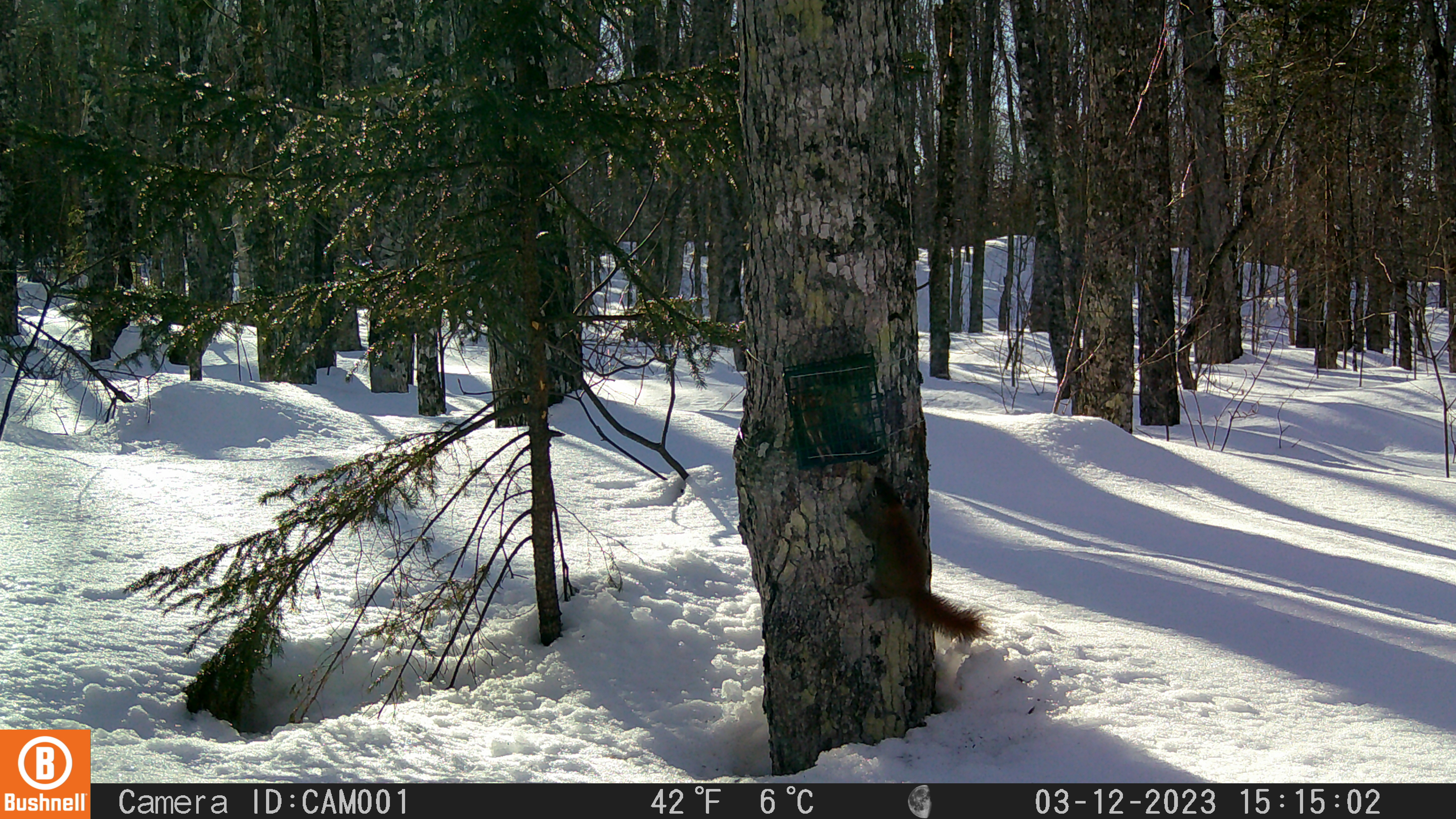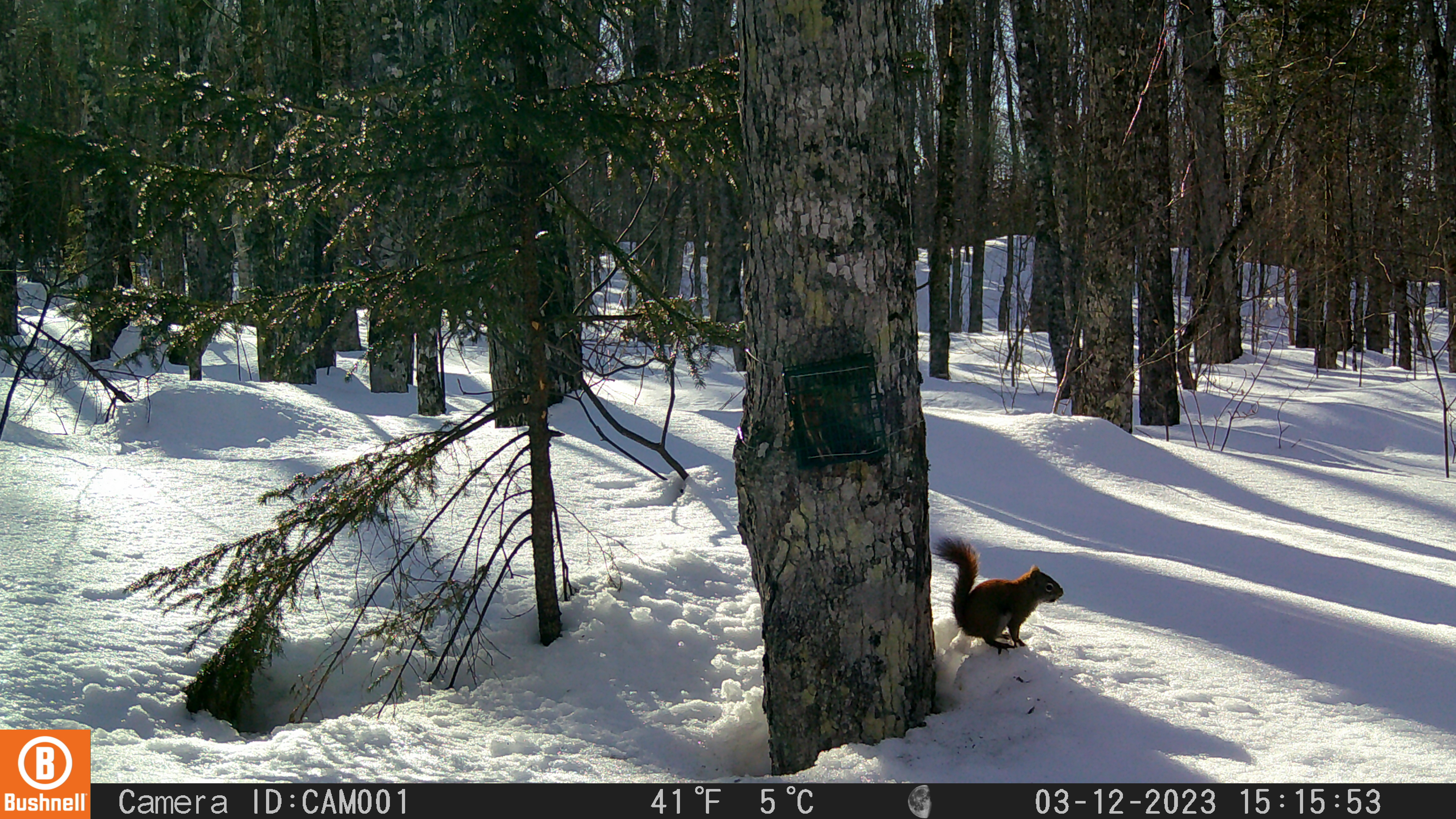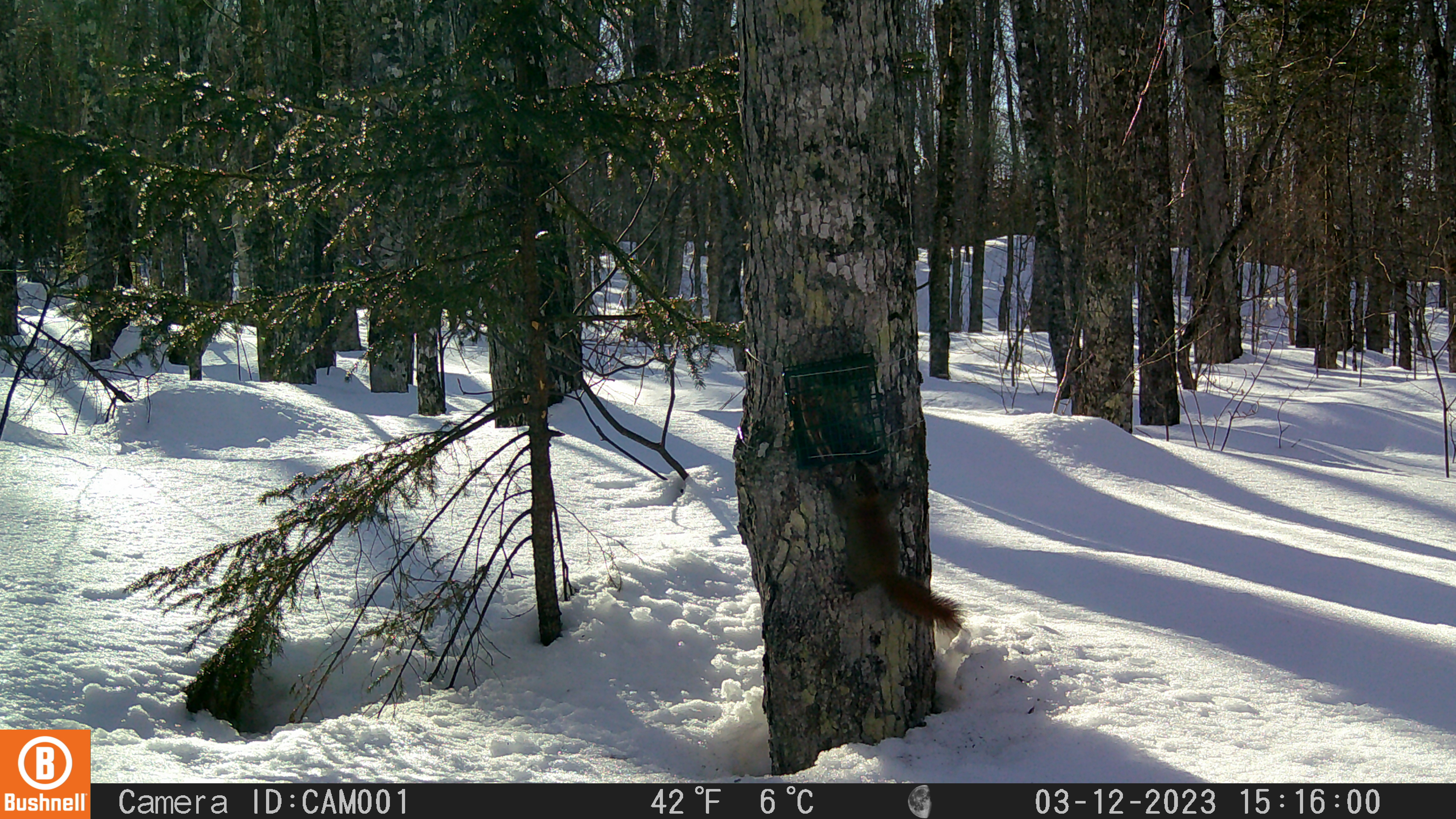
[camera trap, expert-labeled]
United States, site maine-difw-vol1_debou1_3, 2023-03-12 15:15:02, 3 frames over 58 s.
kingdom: Animalia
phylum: Chordata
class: Mammalia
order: Rodentia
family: Sciuridae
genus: Tamiasciurus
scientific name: Tamiasciurus hudsonicus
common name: red squirrel